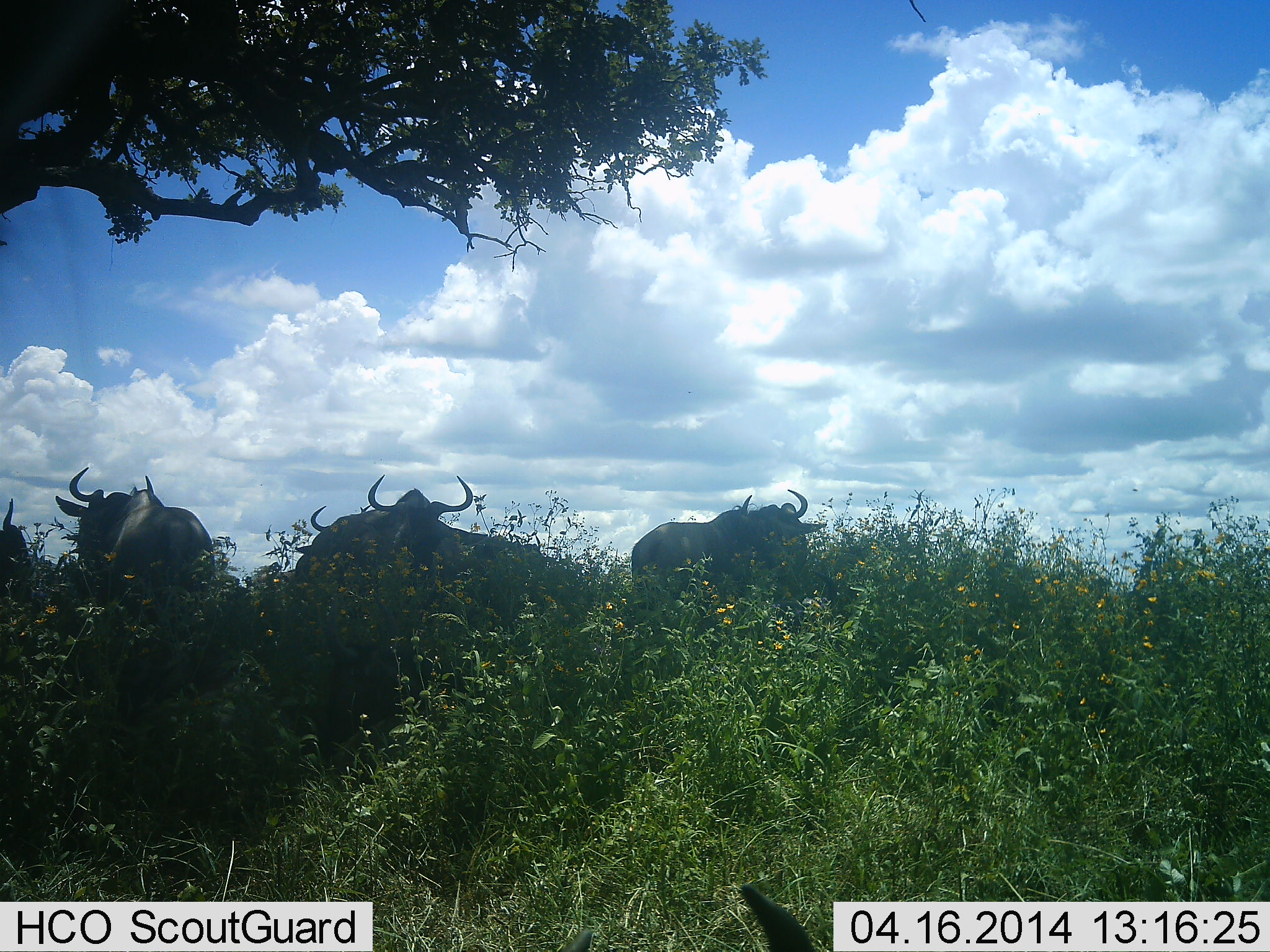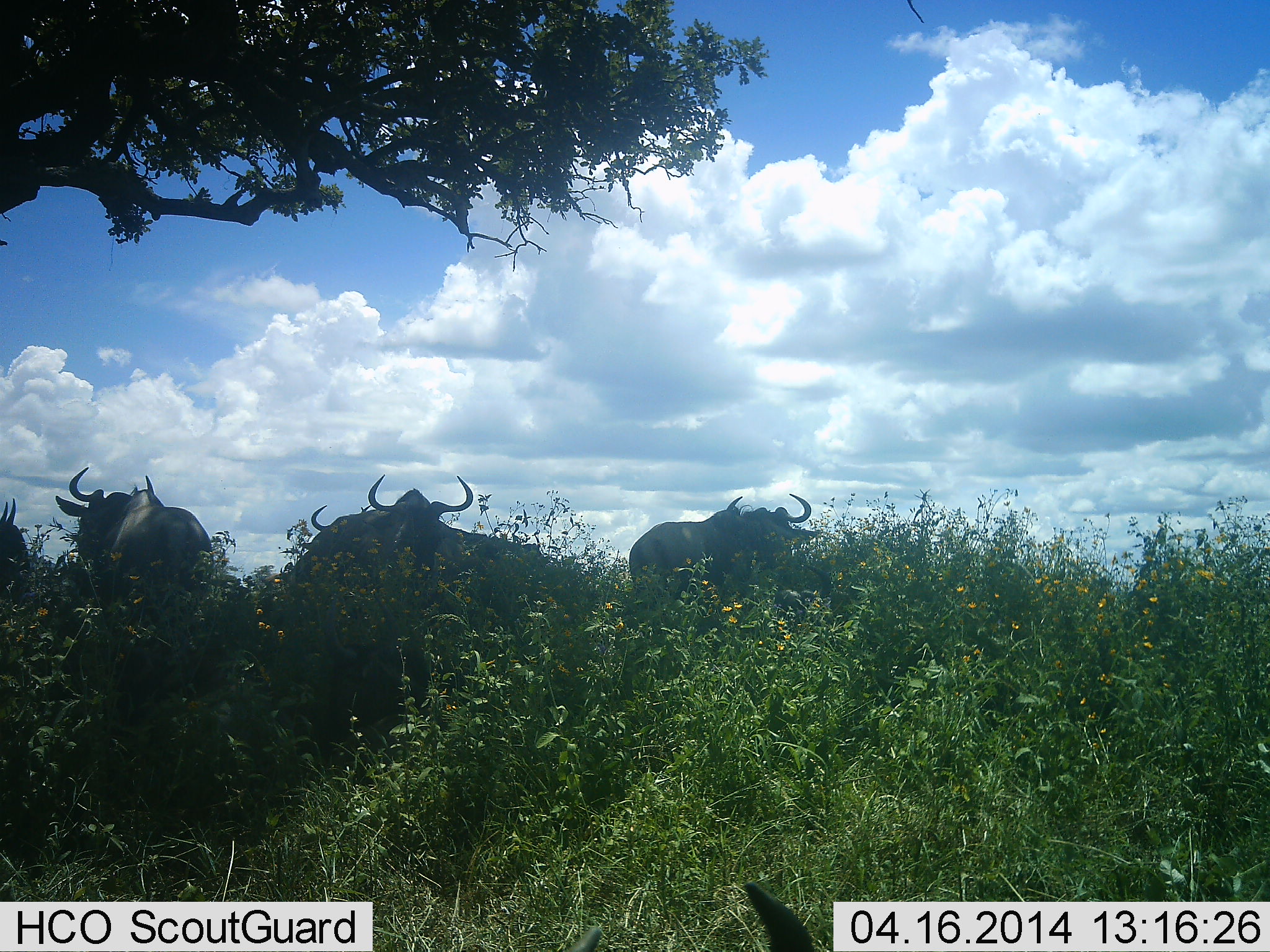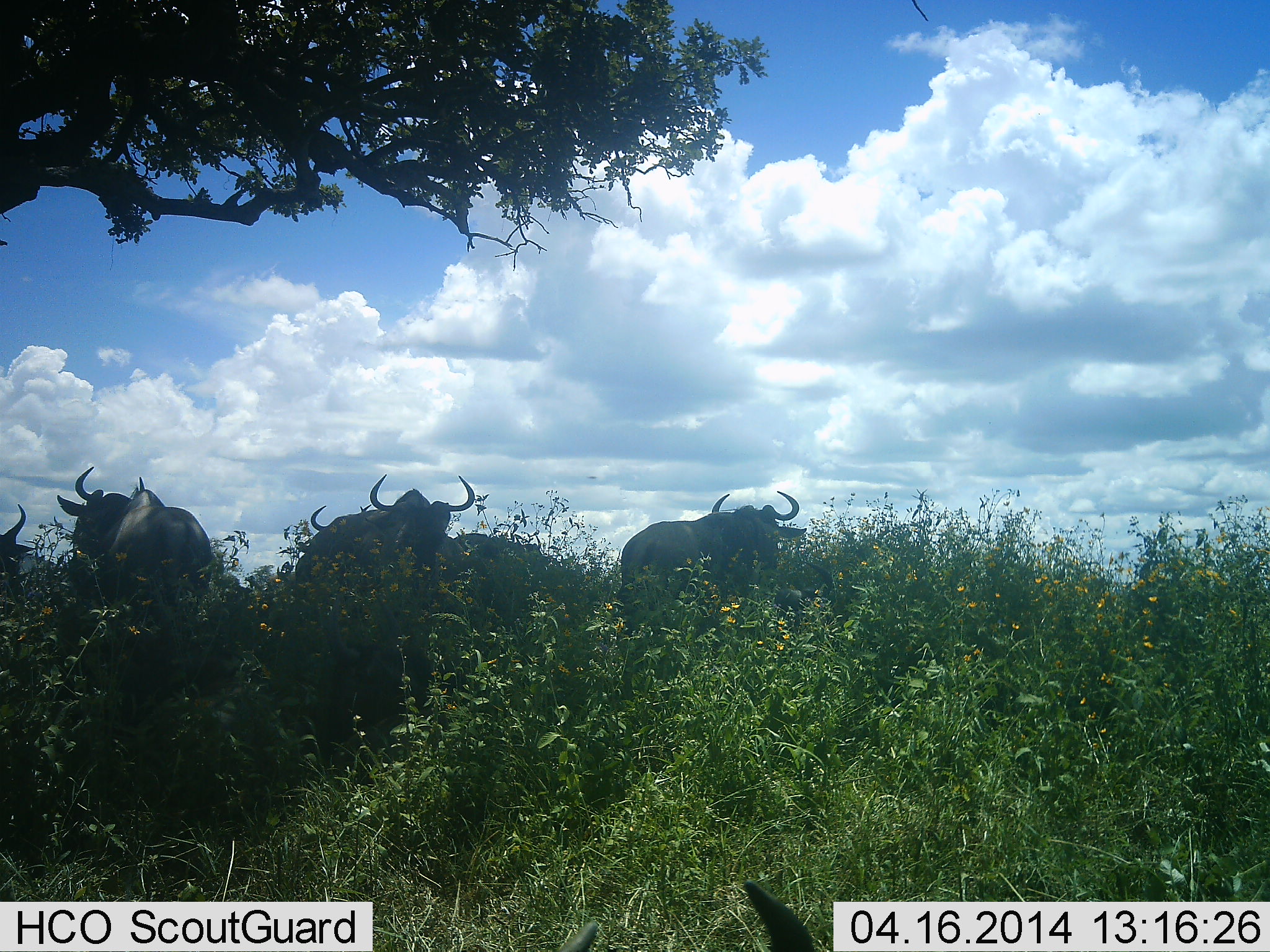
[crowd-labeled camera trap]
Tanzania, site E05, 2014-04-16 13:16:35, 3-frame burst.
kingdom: Animalia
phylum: Chordata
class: Mammalia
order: Artiodactyla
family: Bovidae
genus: Connochaetes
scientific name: Connochaetes taurinus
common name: blue wildebeest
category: wildebeest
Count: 5.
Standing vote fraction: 100%.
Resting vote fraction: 0%.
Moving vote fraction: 0%.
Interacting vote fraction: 0%.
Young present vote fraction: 0%.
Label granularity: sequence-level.